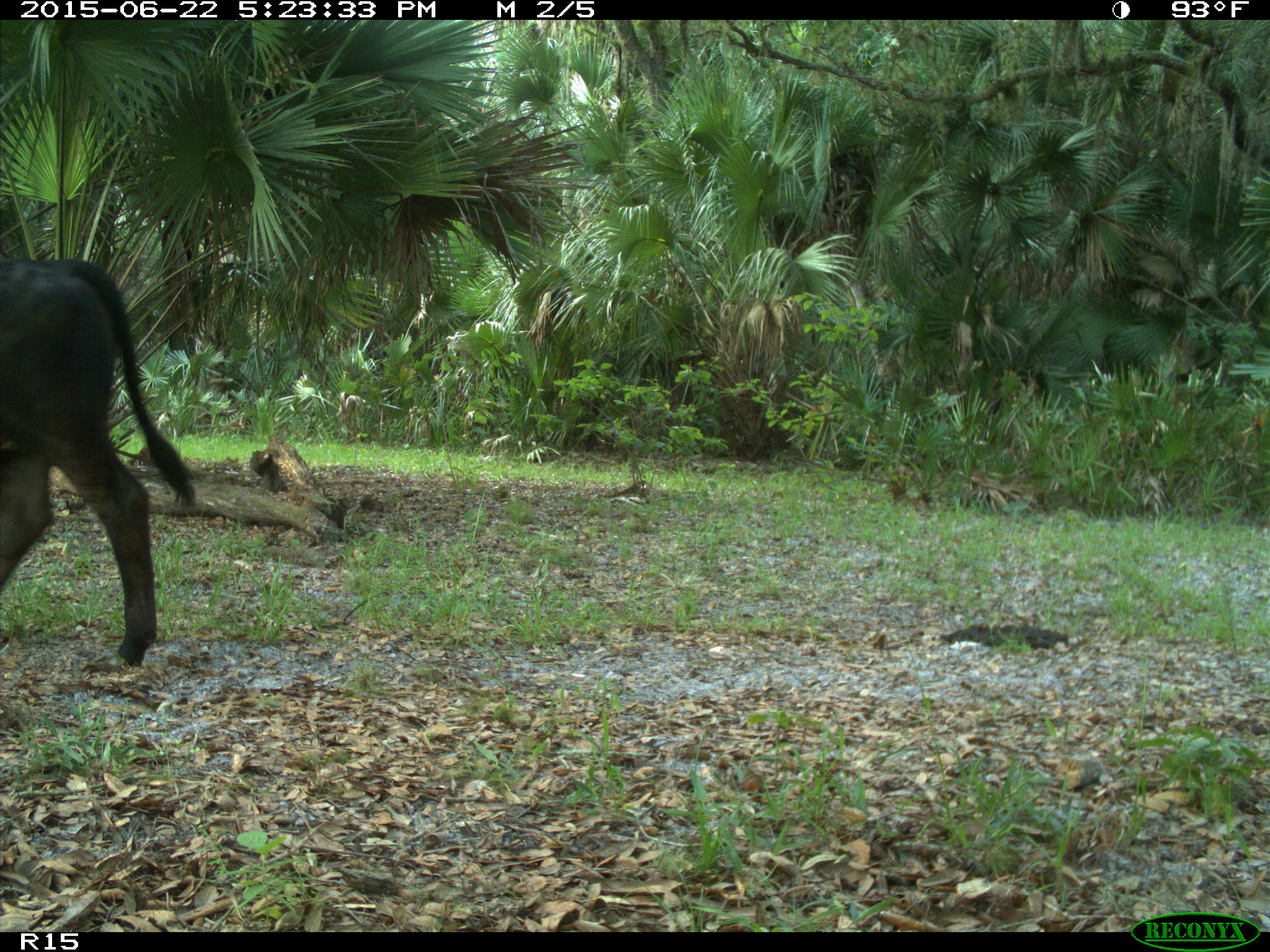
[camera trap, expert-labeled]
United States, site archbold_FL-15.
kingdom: Animalia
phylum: Chordata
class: Mammalia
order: Artiodactyla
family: Bovidae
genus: Bos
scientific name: Bos taurus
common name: domestic cow